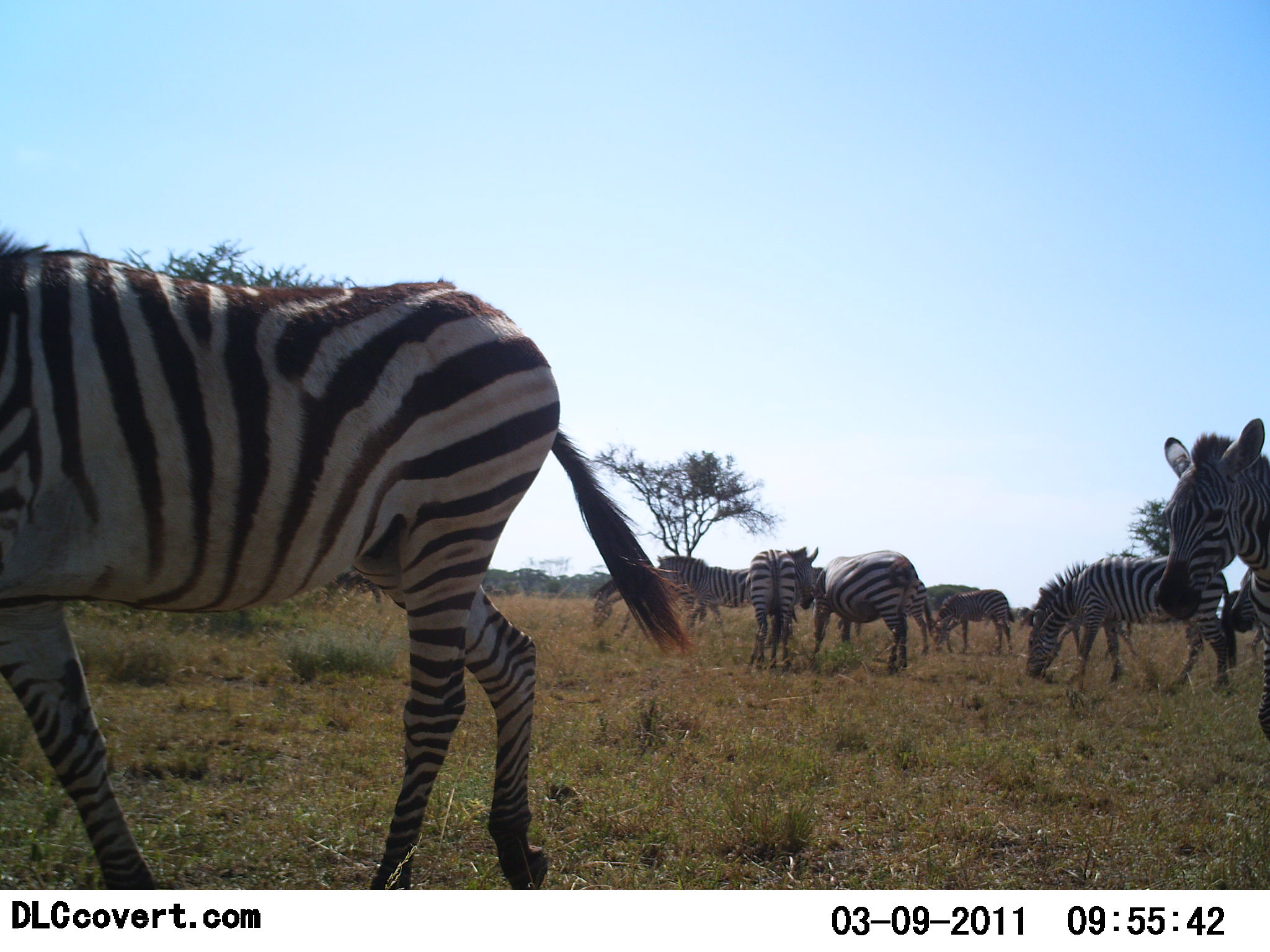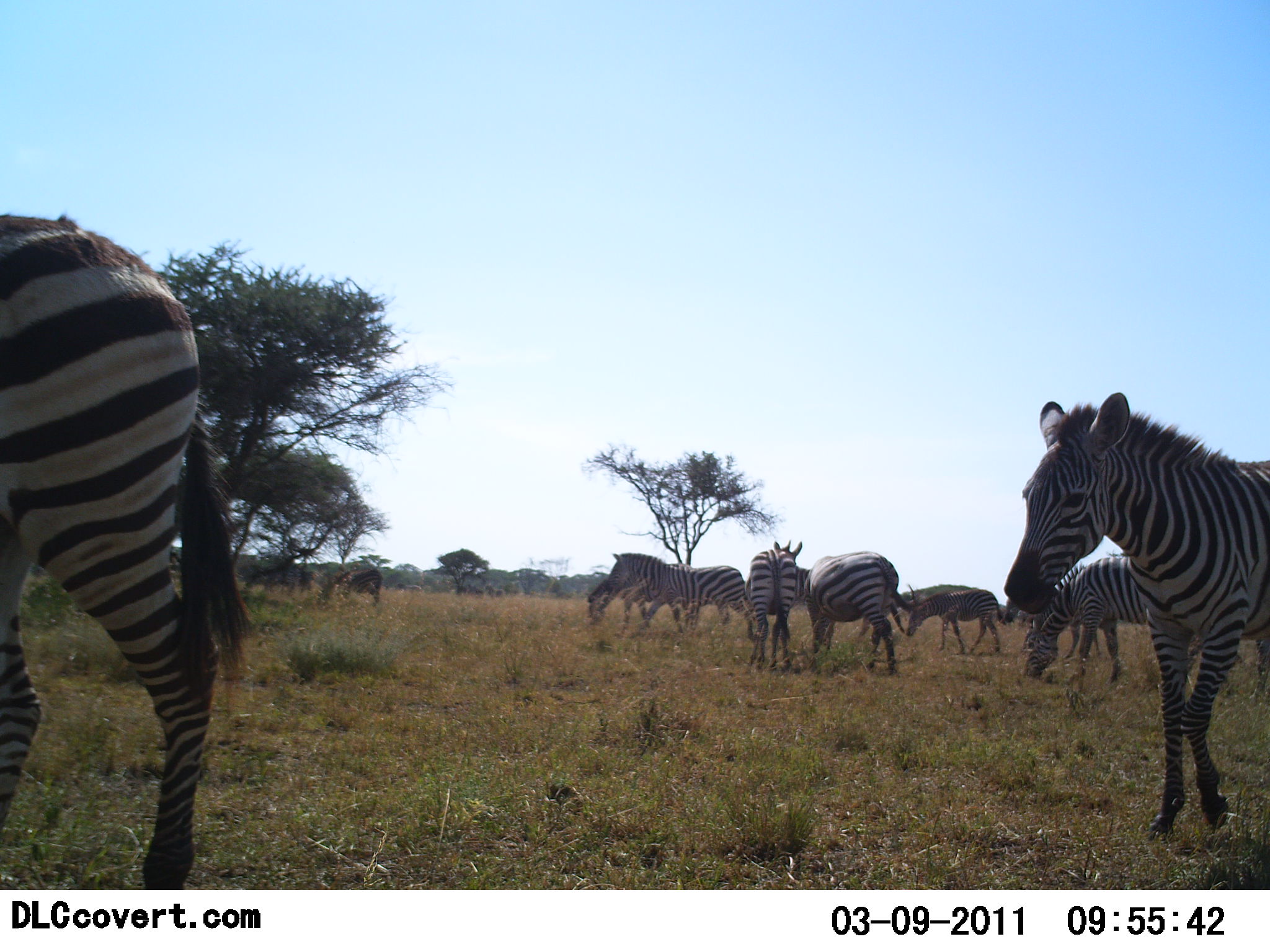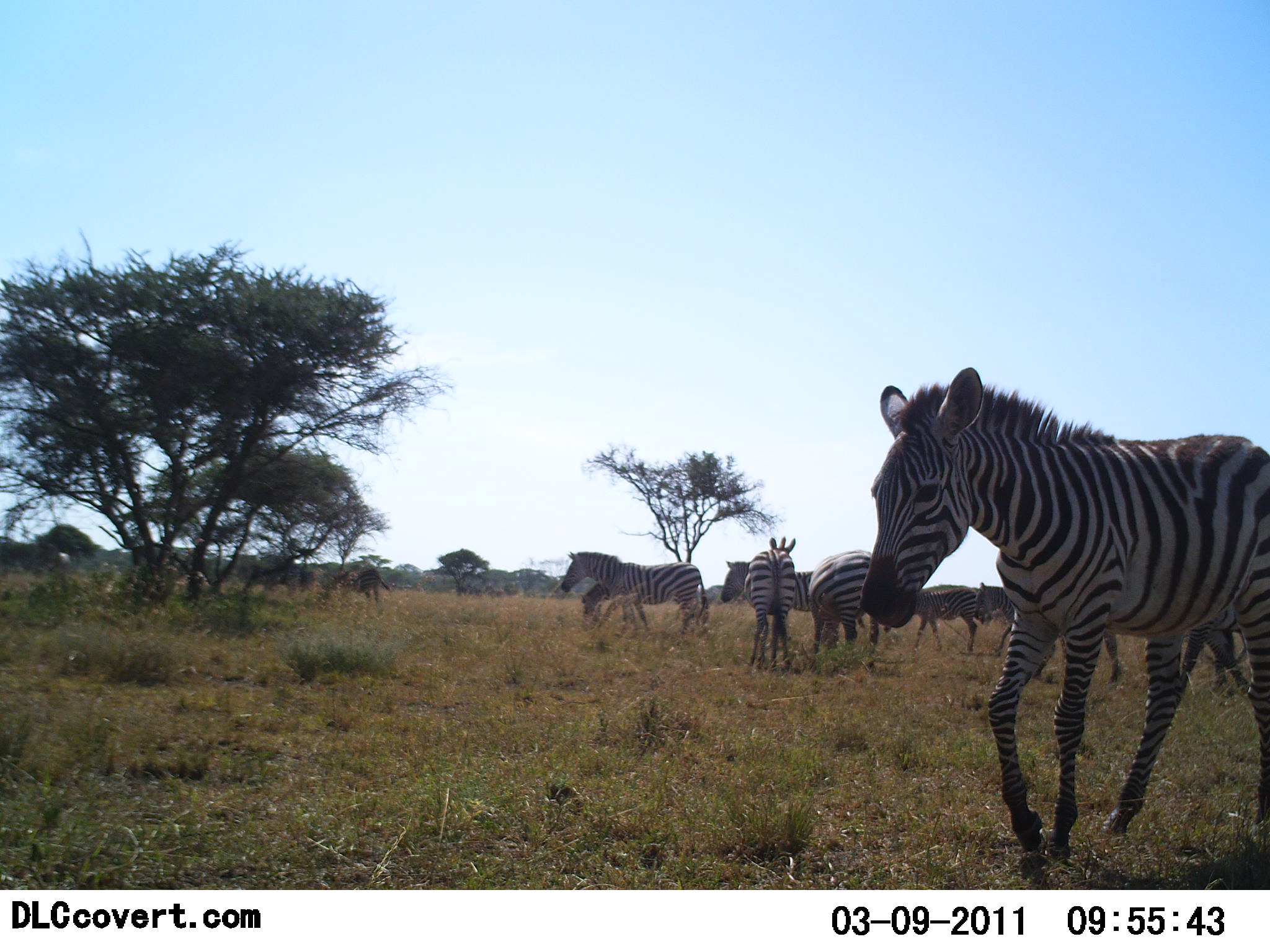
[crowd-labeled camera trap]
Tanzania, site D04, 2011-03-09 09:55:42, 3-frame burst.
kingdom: Animalia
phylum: Chordata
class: Mammalia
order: Perissodactyla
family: Equidae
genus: Equus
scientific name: Equus quagga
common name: plains zebra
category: zebra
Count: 10.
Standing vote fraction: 60%.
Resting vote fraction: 0%.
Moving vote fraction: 90%.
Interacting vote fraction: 0%.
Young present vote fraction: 10%.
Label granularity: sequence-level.